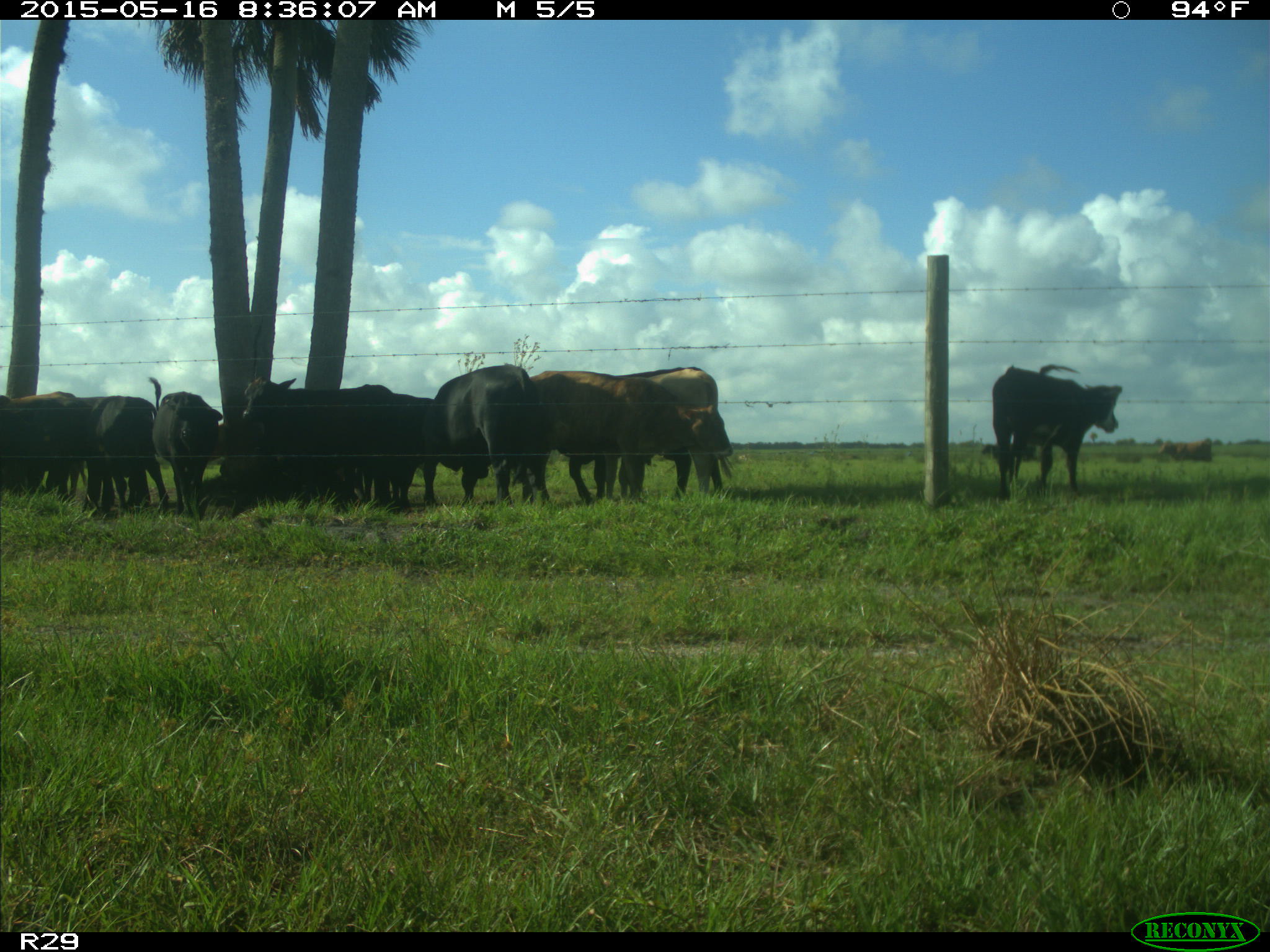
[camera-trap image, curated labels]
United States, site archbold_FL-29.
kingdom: Animalia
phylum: Chordata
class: Mammalia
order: Artiodactyla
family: Bovidae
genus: Bos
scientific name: Bos taurus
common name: domestic cow